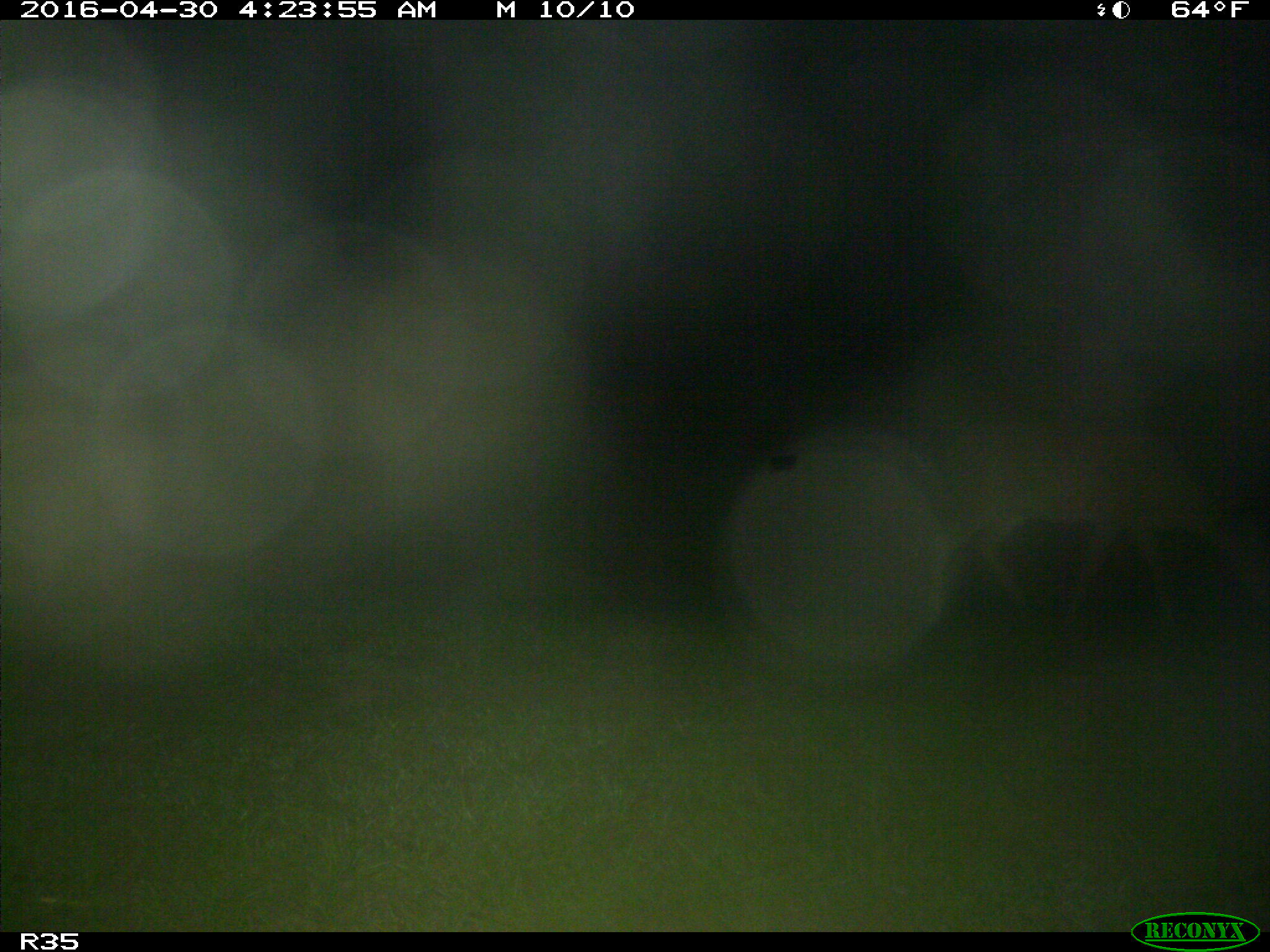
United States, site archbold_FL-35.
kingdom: Animalia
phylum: Chordata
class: Mammalia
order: Artiodactyla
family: Cervidae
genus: Odocoileus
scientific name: Odocoileus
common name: deer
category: unidentified deer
Unidentified deer (deer) (Odocoileus).